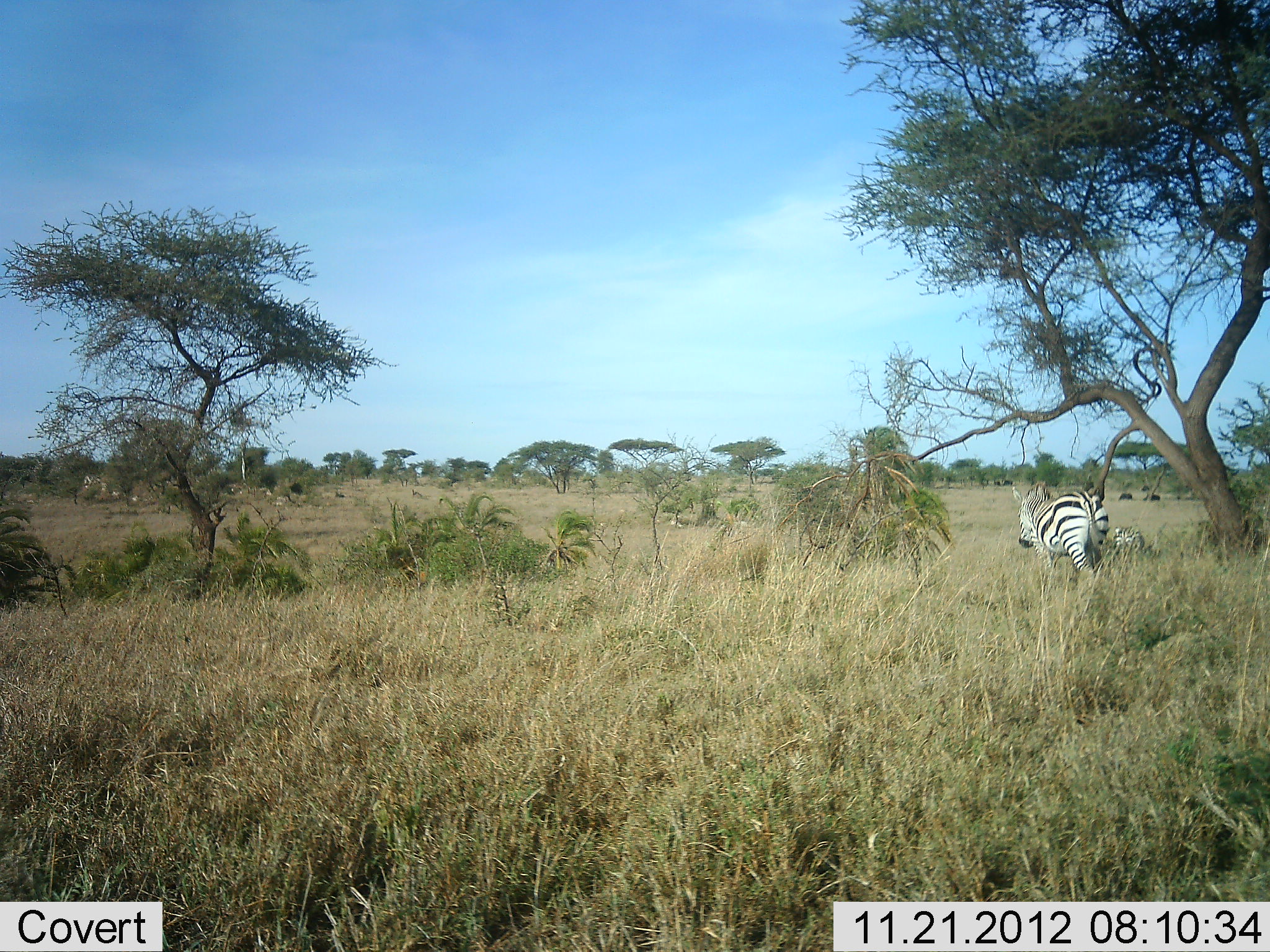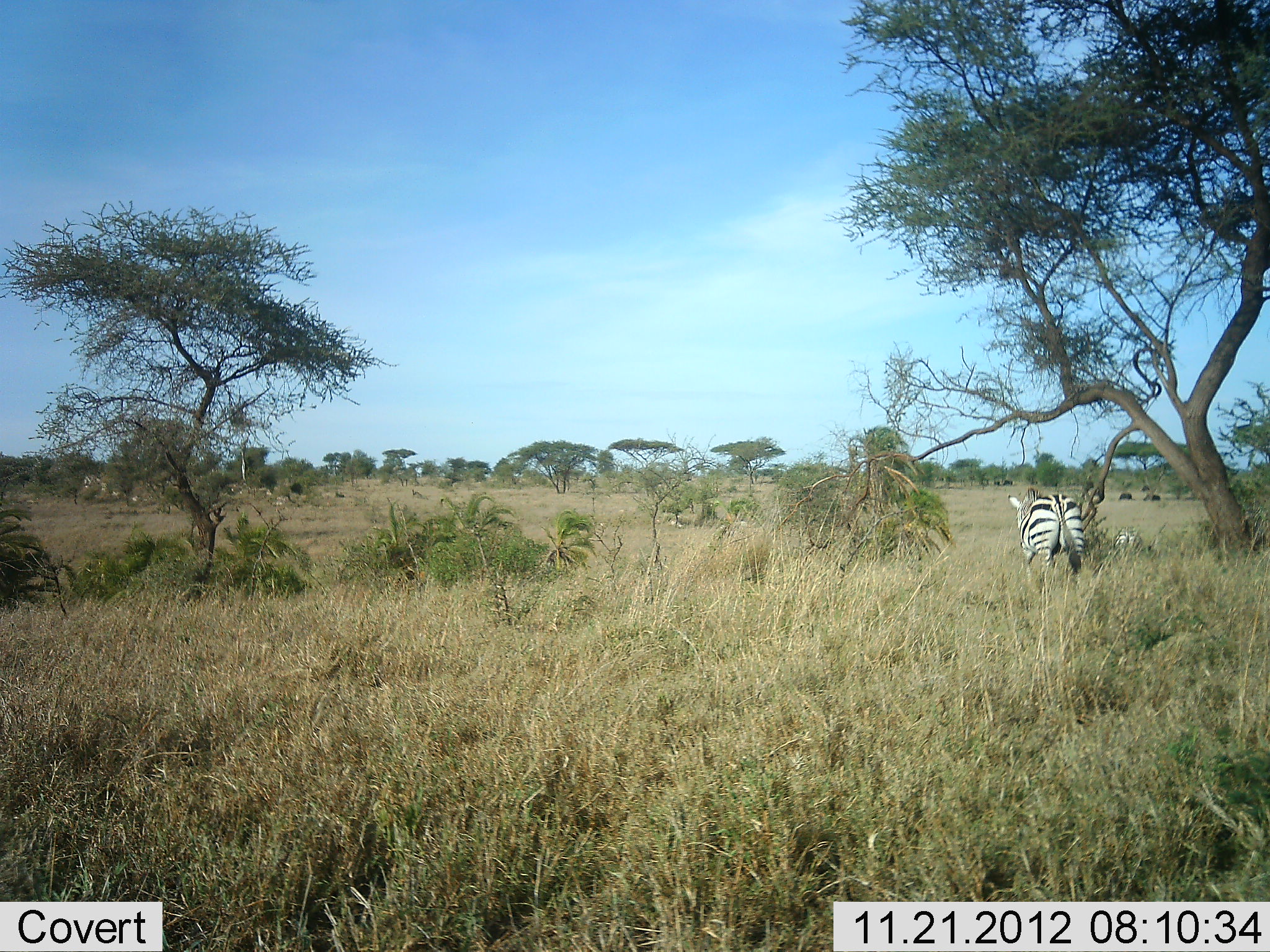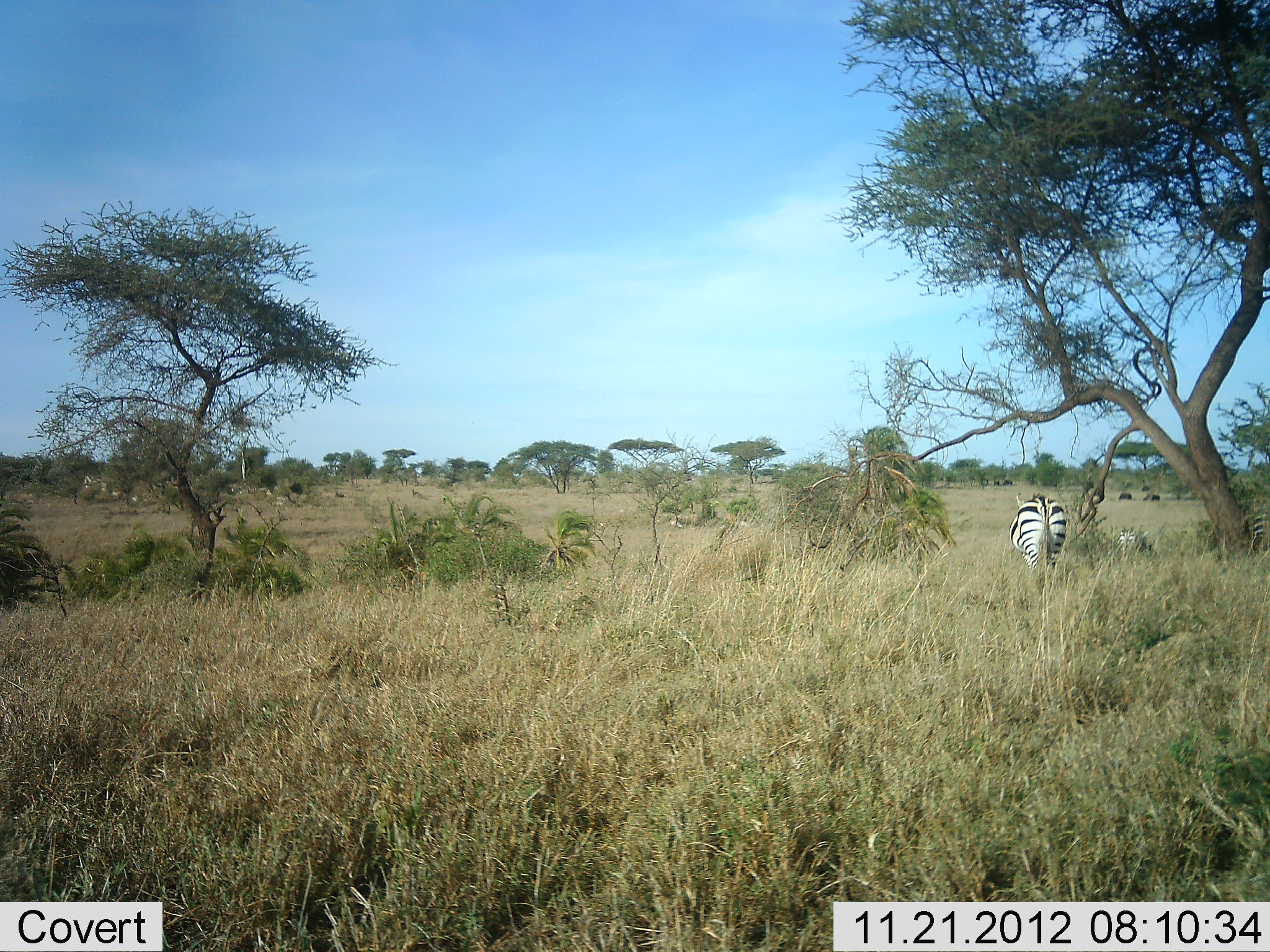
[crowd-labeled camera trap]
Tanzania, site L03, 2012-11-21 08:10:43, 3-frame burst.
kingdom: Animalia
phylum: Chordata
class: Mammalia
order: Perissodactyla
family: Equidae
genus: Equus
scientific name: Equus quagga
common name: plains zebra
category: zebra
Zebra (plains zebra) (Equus quagga), count 1. Behavior (volunteer vote fractions): standing 0%, resting 10%, moving 90%, interacting 0%. Young present (vote fraction): 0%. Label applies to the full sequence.